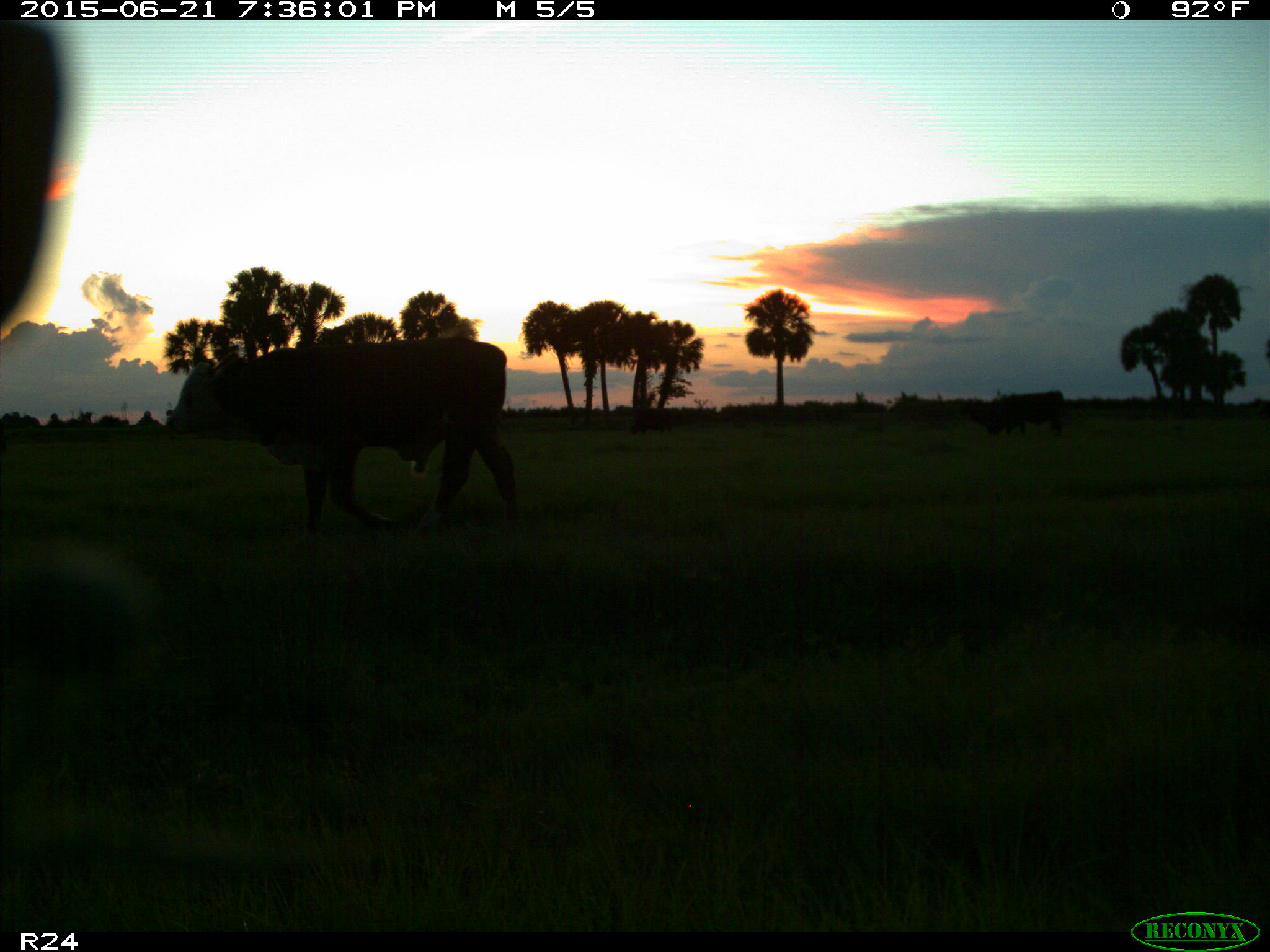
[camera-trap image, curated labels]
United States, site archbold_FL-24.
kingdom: Animalia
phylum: Chordata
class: Mammalia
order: Artiodactyla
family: Bovidae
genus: Bos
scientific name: Bos taurus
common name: domestic cow